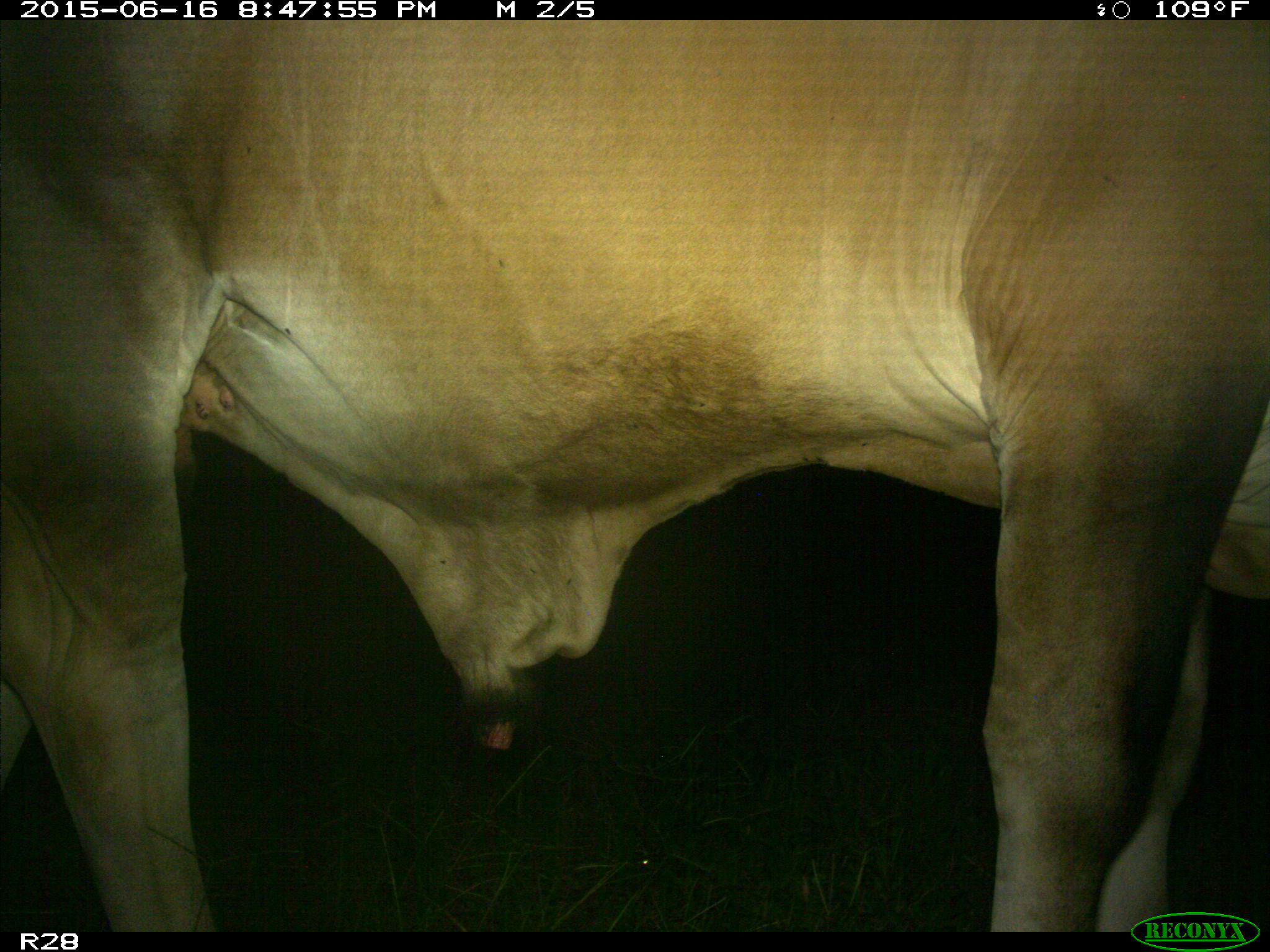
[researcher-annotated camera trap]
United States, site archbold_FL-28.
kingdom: Animalia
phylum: Chordata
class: Mammalia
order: Artiodactyla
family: Bovidae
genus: Bos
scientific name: Bos taurus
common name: domestic cow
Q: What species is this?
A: Bos taurus (domestic cow).